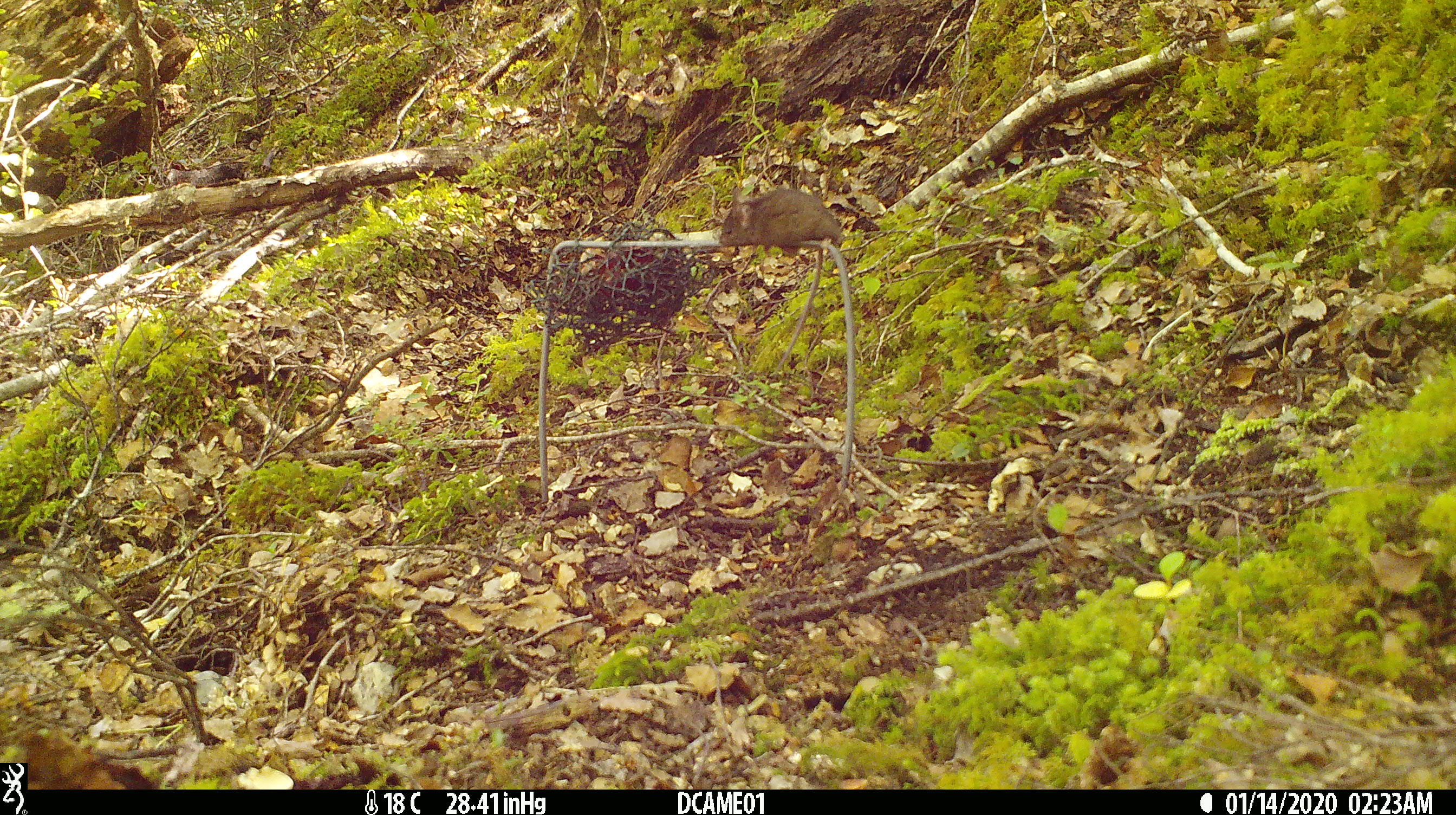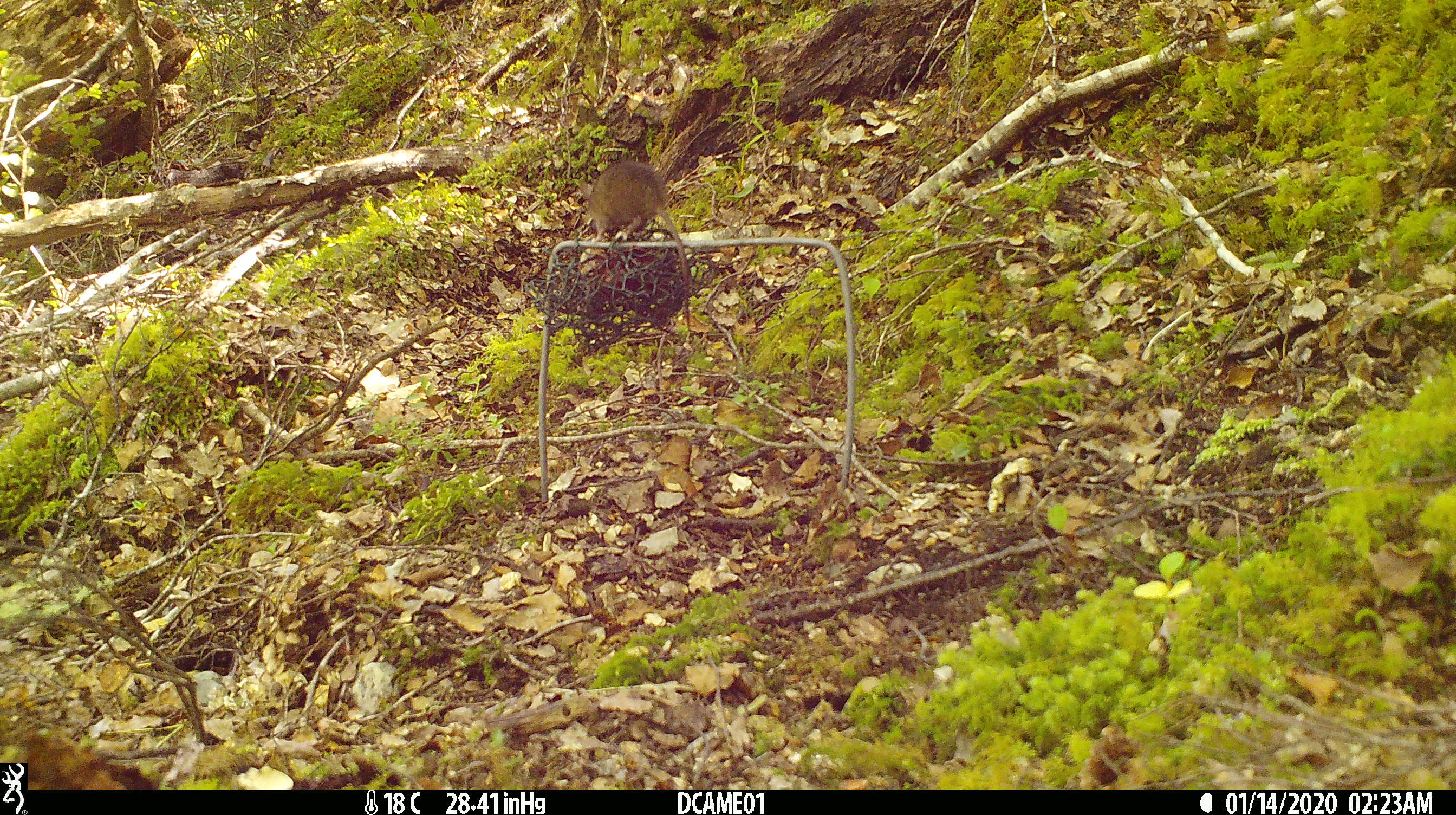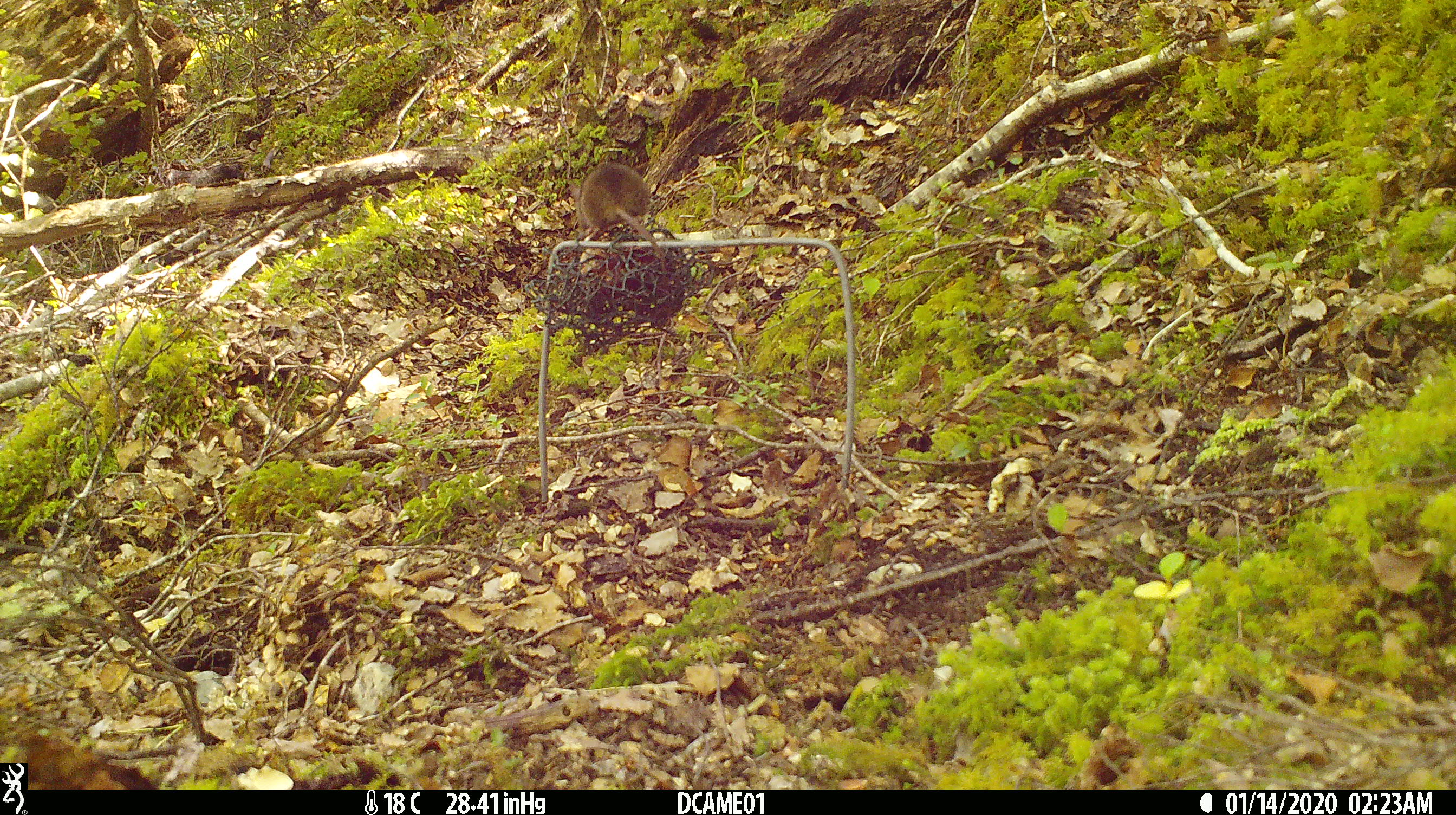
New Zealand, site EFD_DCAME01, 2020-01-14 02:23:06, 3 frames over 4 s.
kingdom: Animalia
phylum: Chordata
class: Mammalia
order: Rodentia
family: Muridae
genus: Mus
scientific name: Mus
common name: mouse